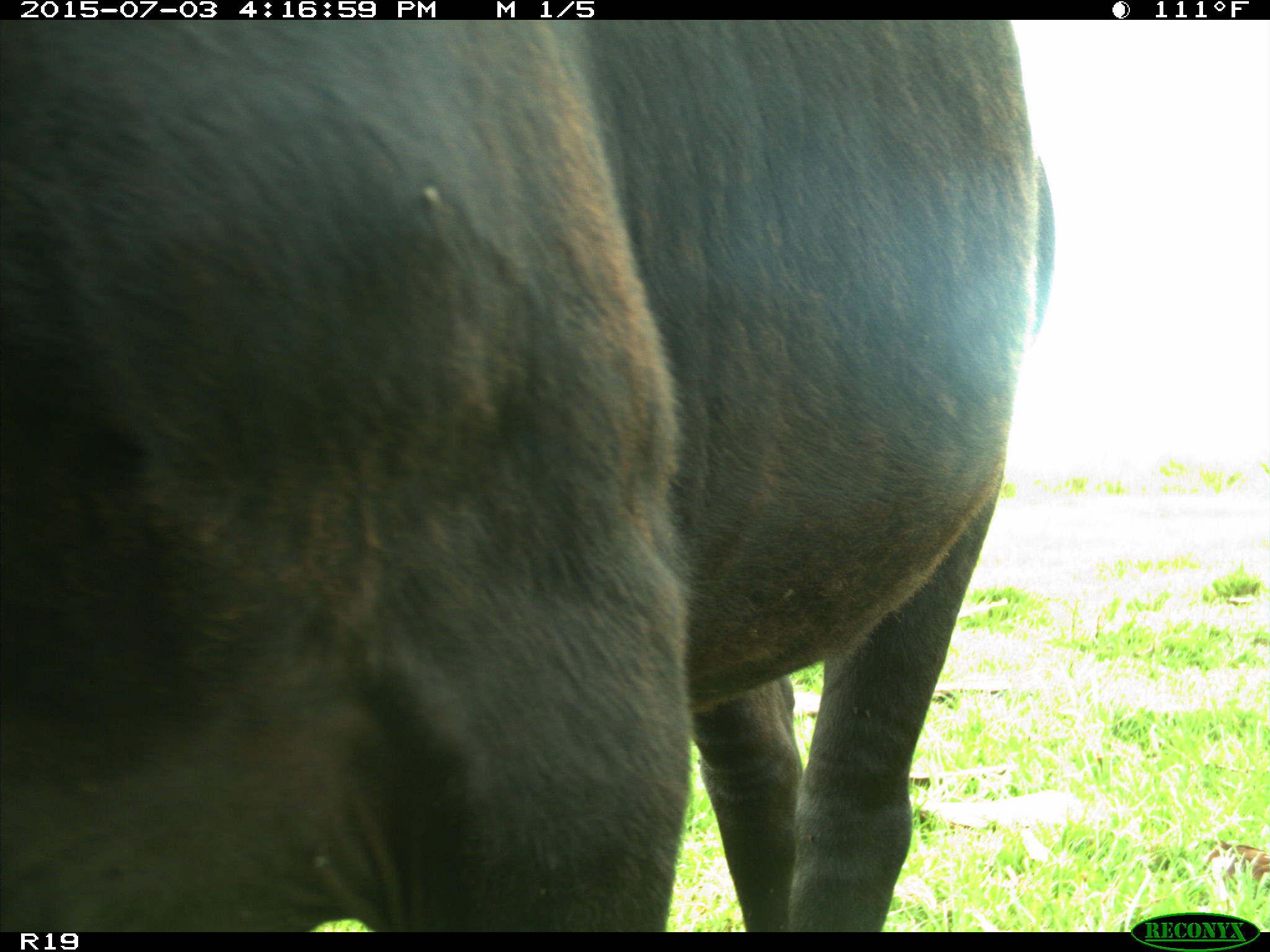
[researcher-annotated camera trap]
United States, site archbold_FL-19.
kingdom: Animalia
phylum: Chordata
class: Mammalia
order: Artiodactyla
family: Bovidae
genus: Bos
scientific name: Bos taurus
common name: domestic cow